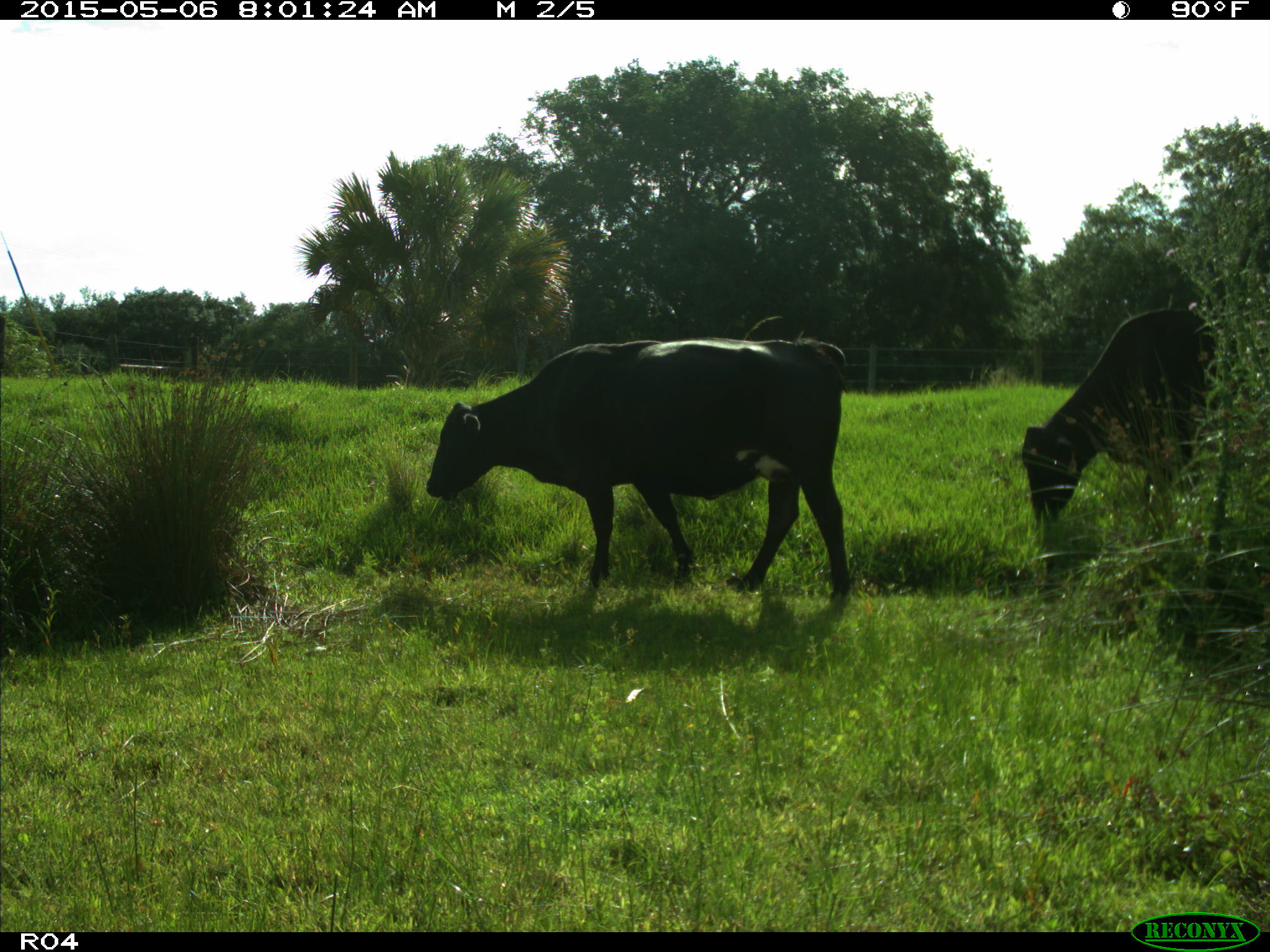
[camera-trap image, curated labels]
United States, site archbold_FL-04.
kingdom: Animalia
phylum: Chordata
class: Mammalia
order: Artiodactyla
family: Bovidae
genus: Bos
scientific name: Bos taurus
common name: domestic cow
Bos taurus (domestic cow).